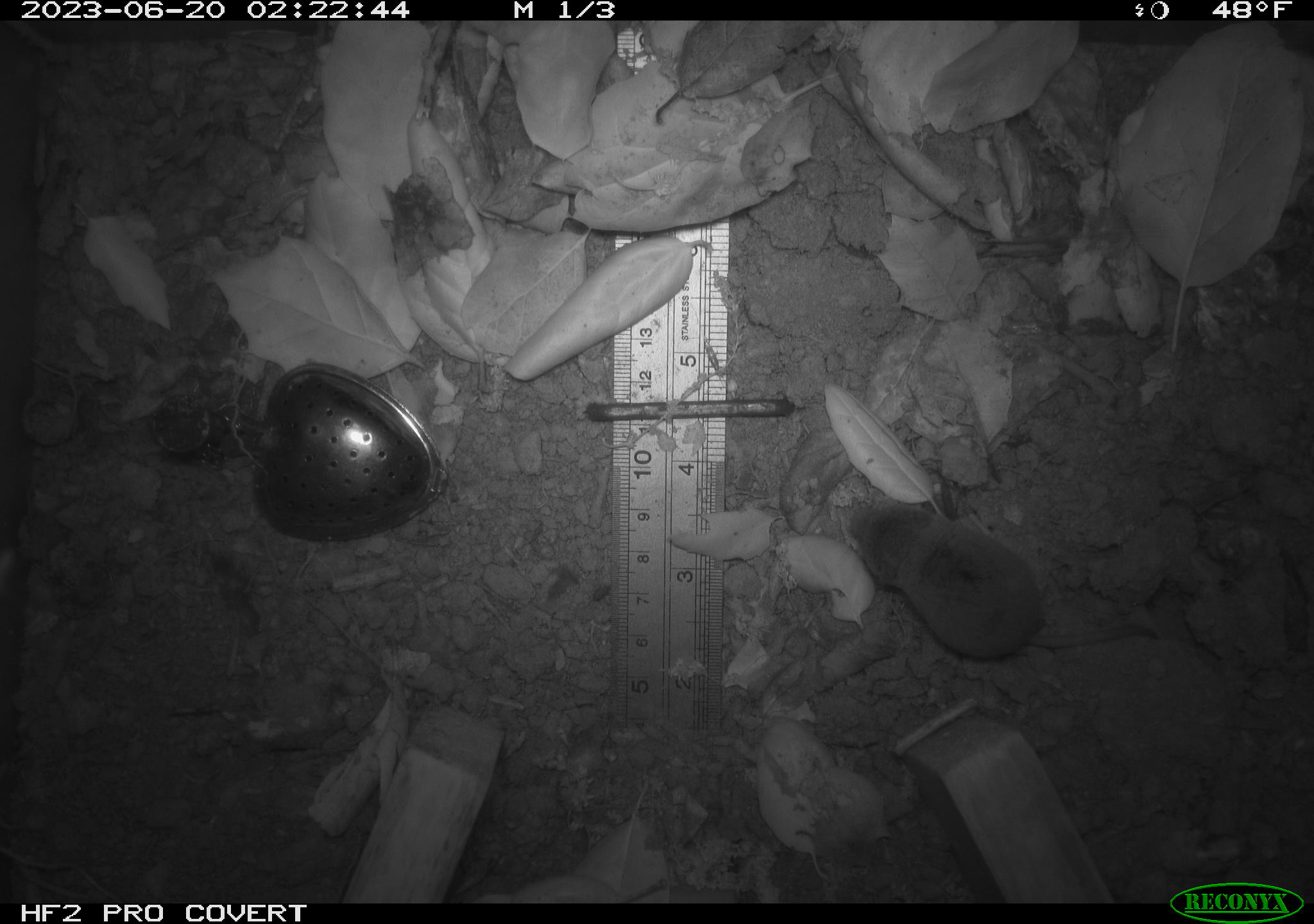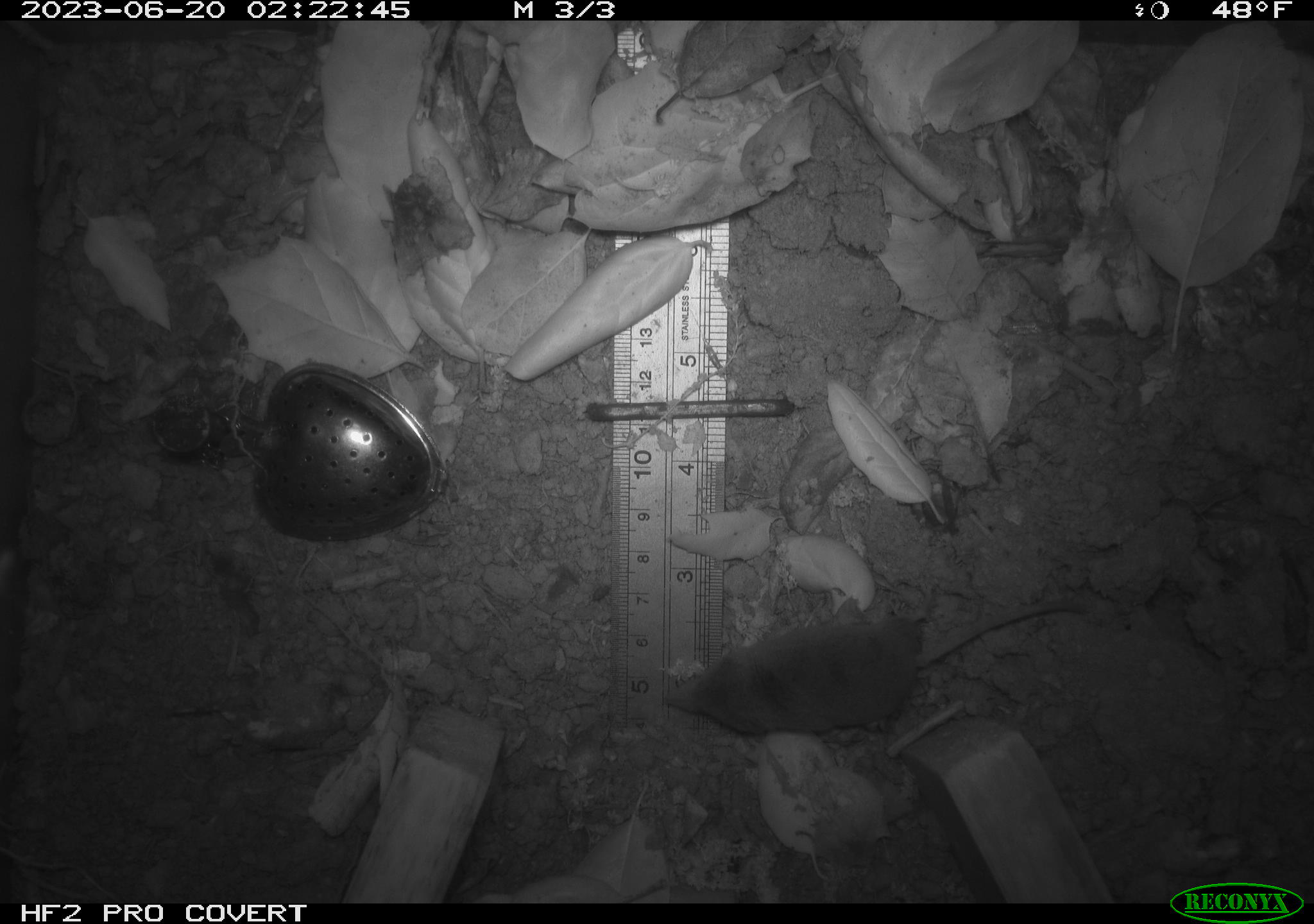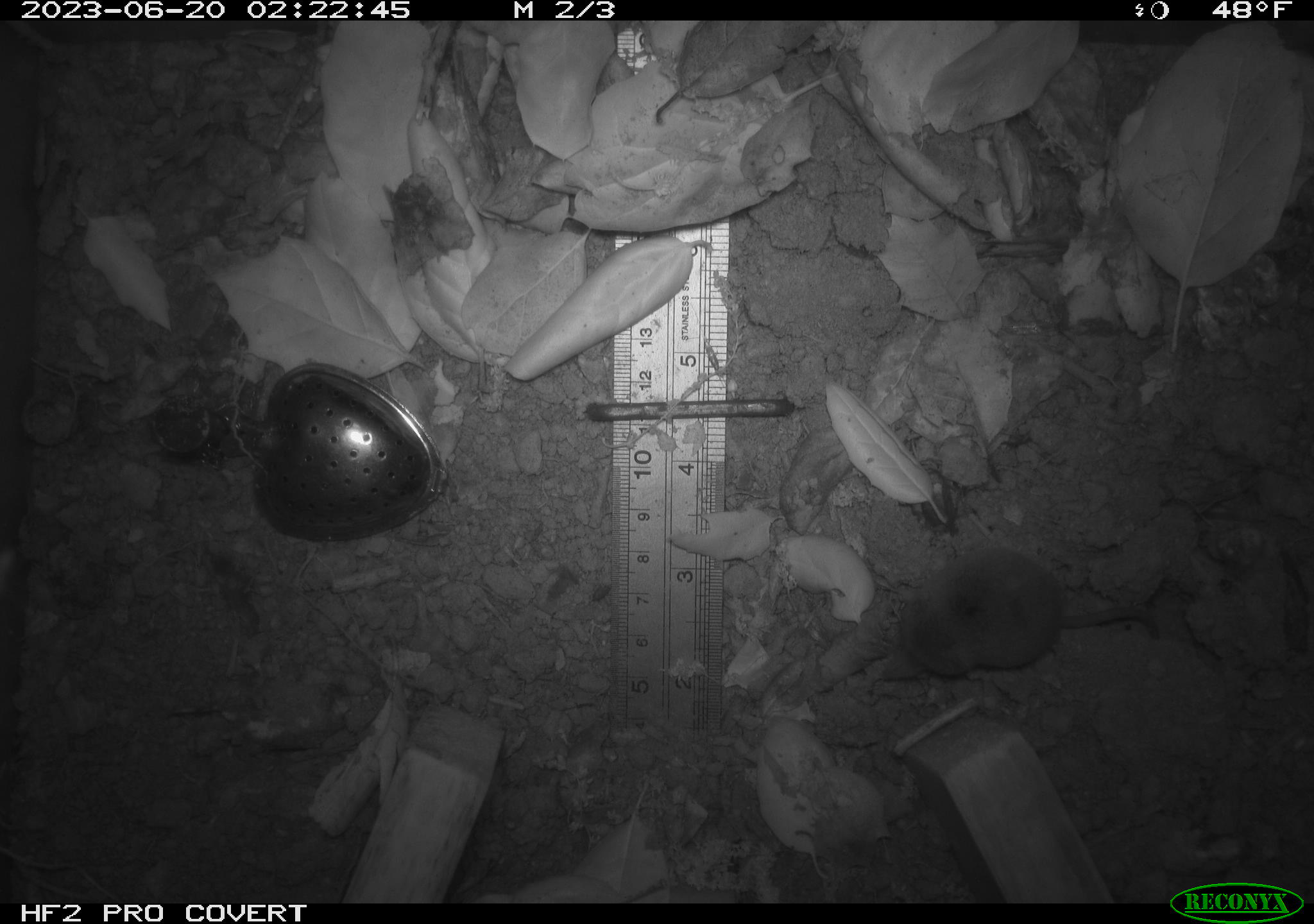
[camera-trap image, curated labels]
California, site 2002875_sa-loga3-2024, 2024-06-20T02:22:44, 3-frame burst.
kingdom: Animalia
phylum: Chordata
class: Mammalia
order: Eulipotyphla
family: Soricidae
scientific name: Soricidae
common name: shrews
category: soricidae family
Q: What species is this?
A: Soricidae family (shrews) (Soricidae).